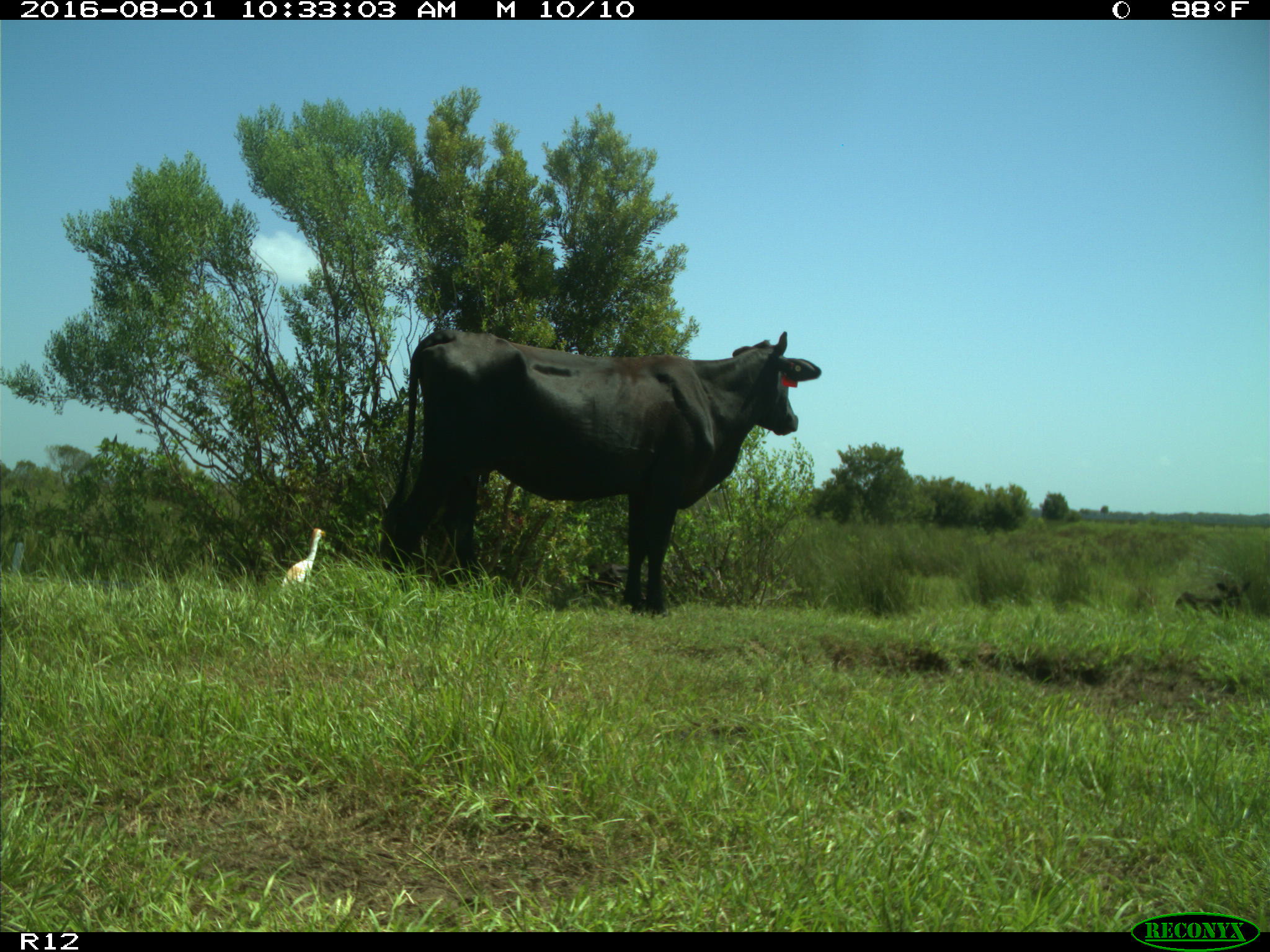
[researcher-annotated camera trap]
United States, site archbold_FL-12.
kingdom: Animalia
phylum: Chordata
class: Mammalia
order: Artiodactyla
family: Bovidae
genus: Bos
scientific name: Bos taurus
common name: domestic cow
Bos taurus (domestic cow).